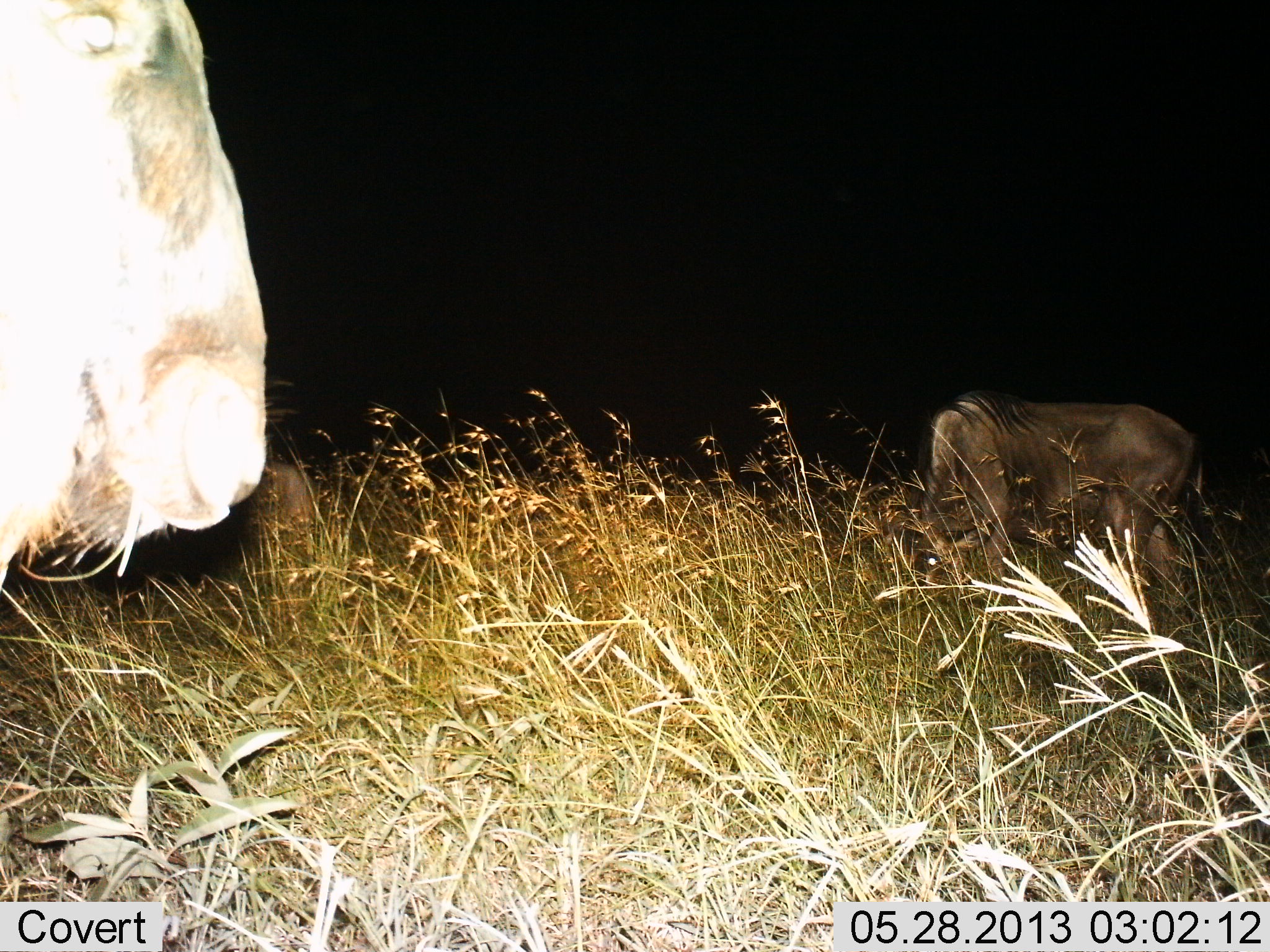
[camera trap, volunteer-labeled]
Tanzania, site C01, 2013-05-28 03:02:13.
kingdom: Animalia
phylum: Chordata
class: Mammalia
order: Artiodactyla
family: Bovidae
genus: Connochaetes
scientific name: Connochaetes taurinus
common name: blue wildebeest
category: wildebeest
Wildebeest (blue wildebeest) (Connochaetes taurinus), count 2. Behavior (volunteer vote fractions): standing 76%, resting 6%, moving 0%, interacting 0%. Young present (vote fraction): 0%. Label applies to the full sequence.